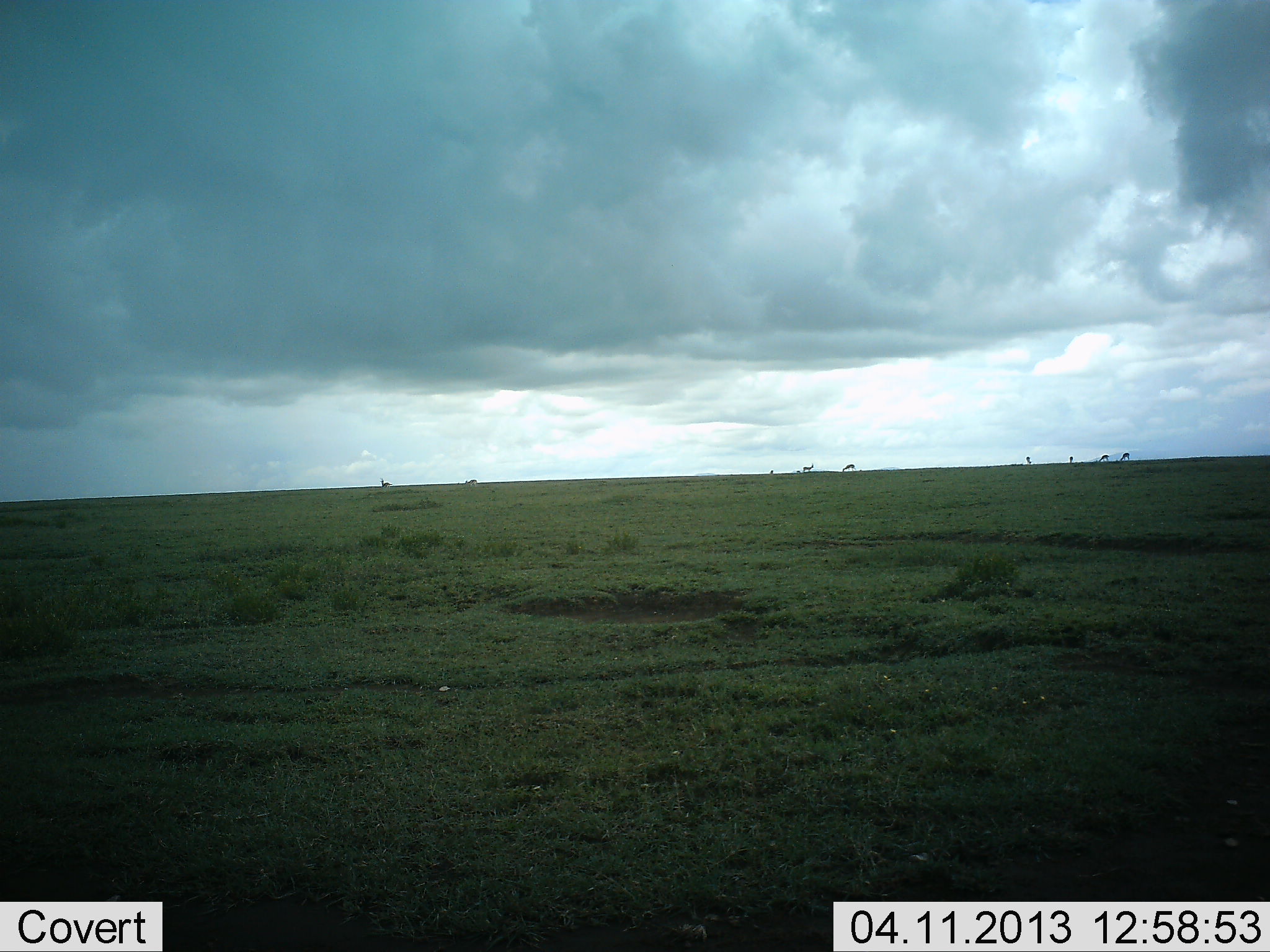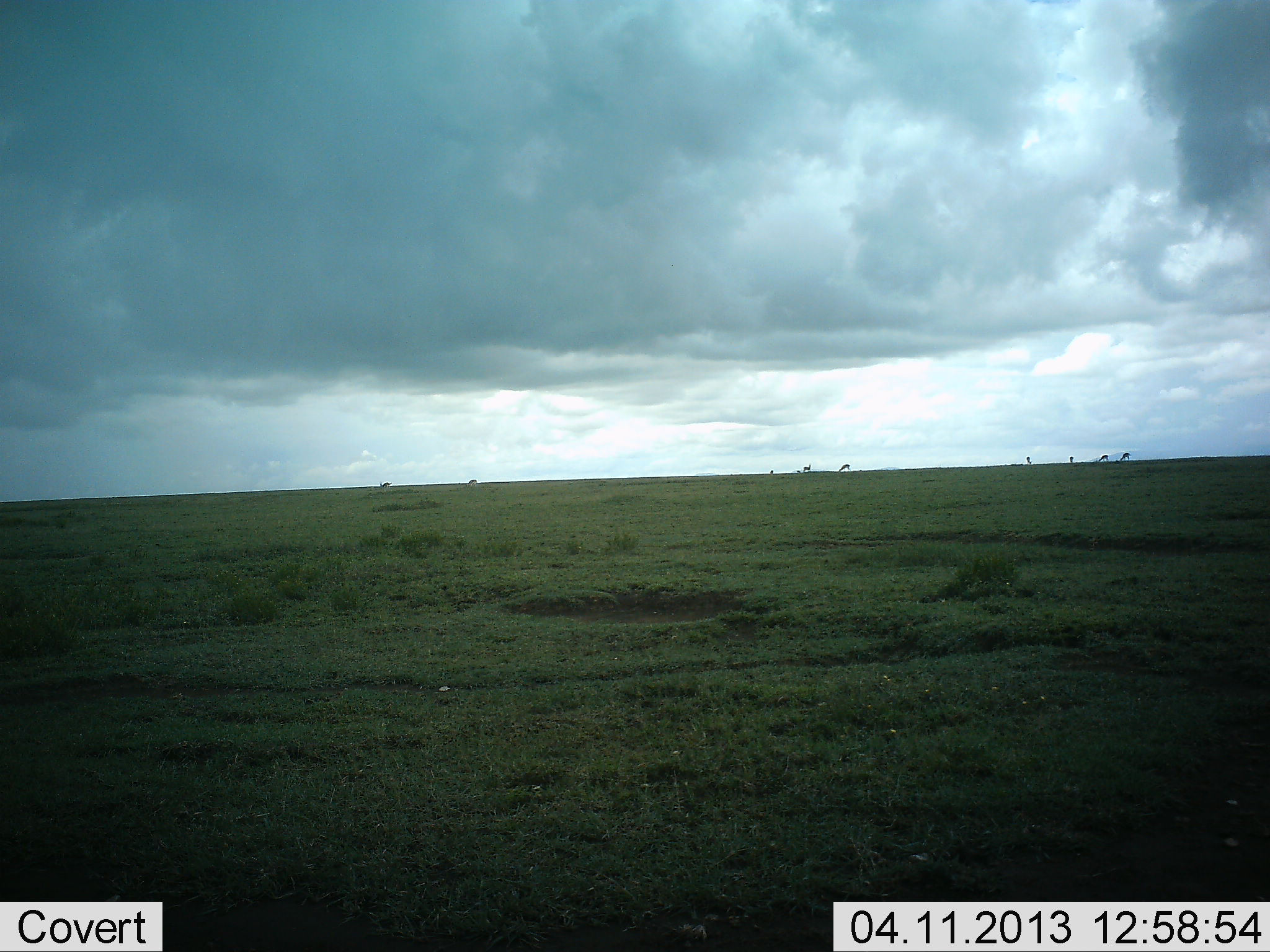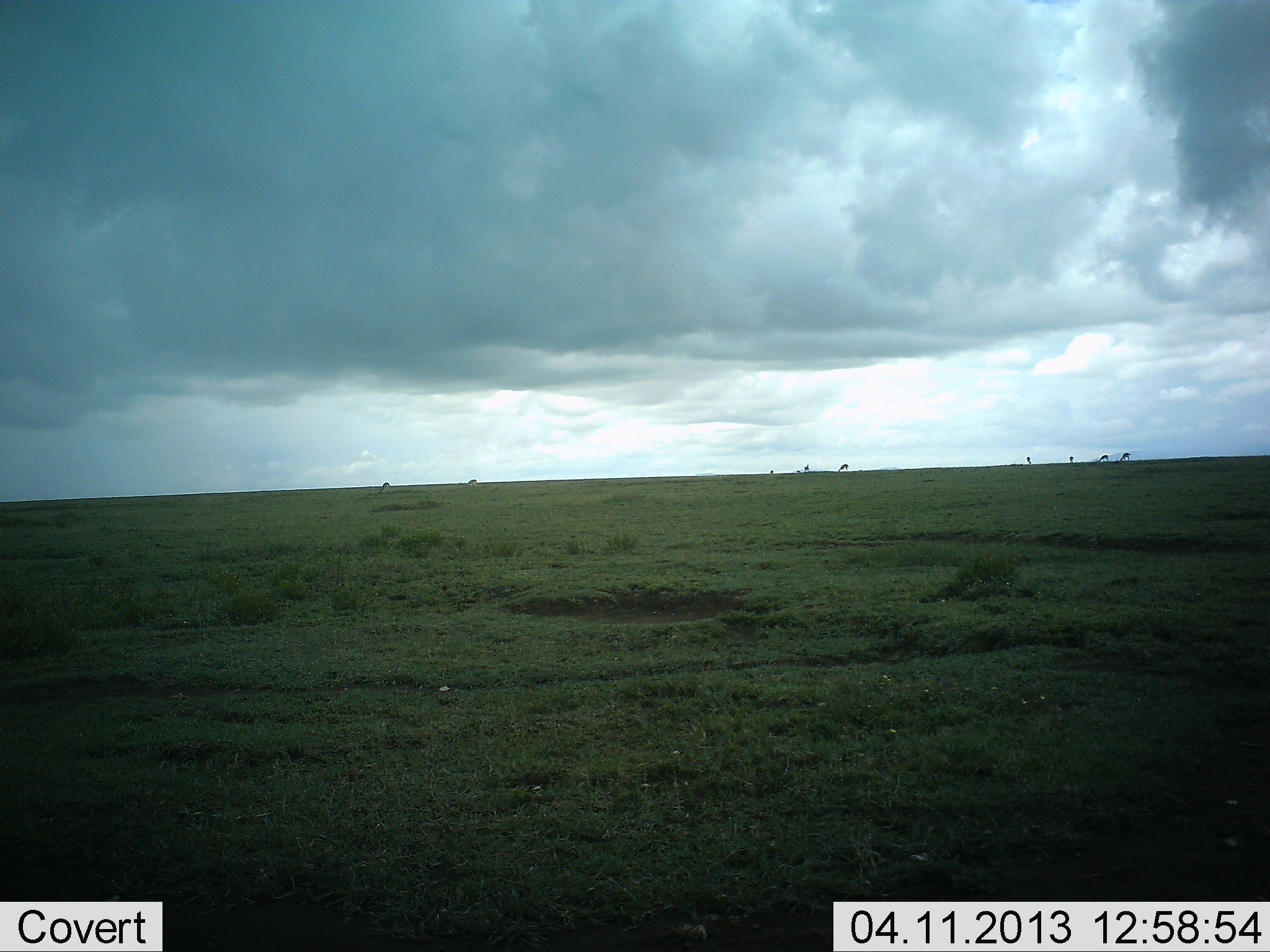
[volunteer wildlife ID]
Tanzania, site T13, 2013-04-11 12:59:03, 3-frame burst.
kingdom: Animalia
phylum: Chordata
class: Mammalia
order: Artiodactyla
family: Bovidae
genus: Eudorcas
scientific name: Eudorcas thomsonii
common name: thomson's gazelle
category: gazellethomsons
Gazellethomsons (thomson's gazelle) (Eudorcas thomsonii), count 10. Behavior (volunteer vote fractions): standing 86%, resting 0%, moving 29%, interacting 0%. Young present (vote fraction): 0%. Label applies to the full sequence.